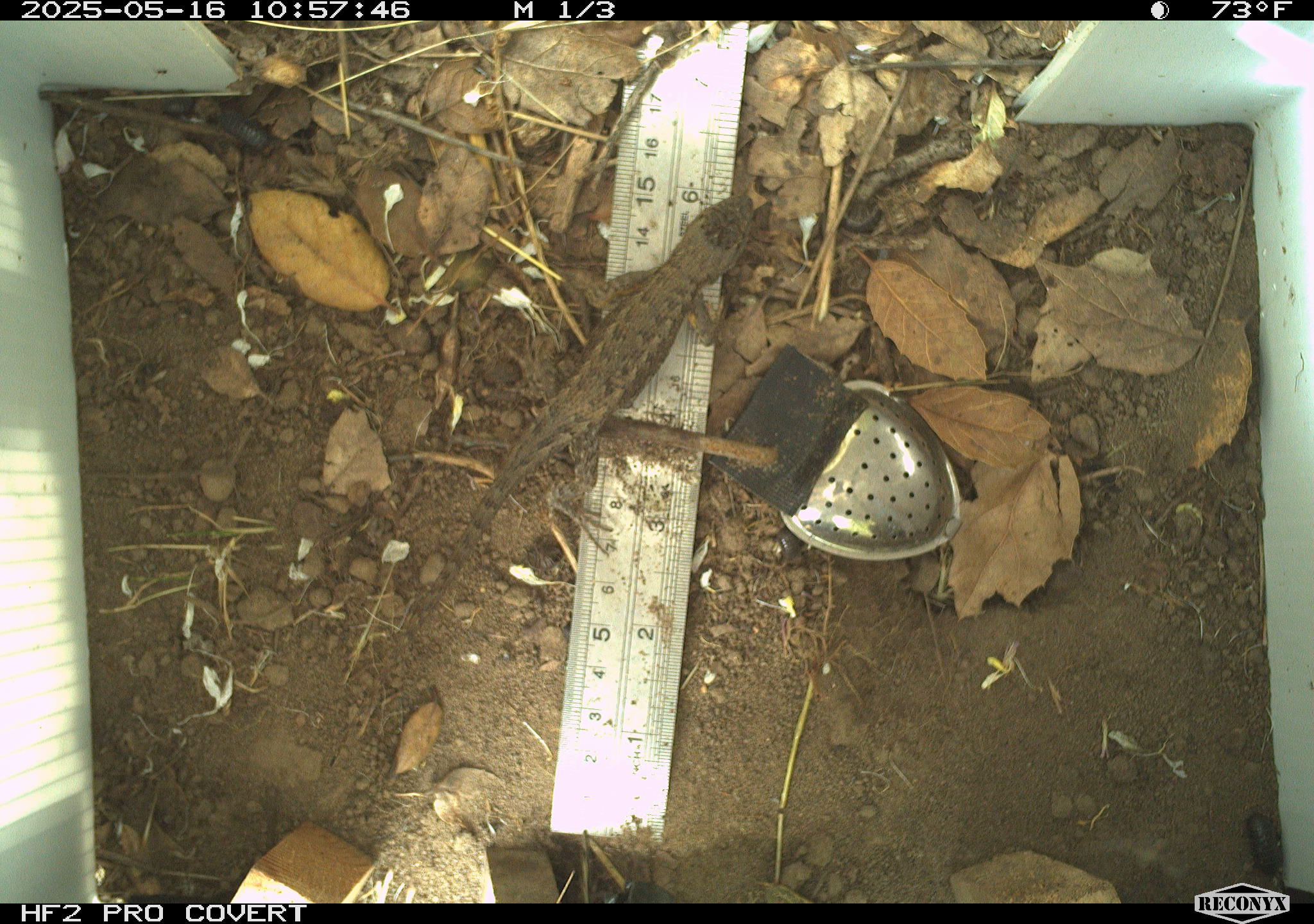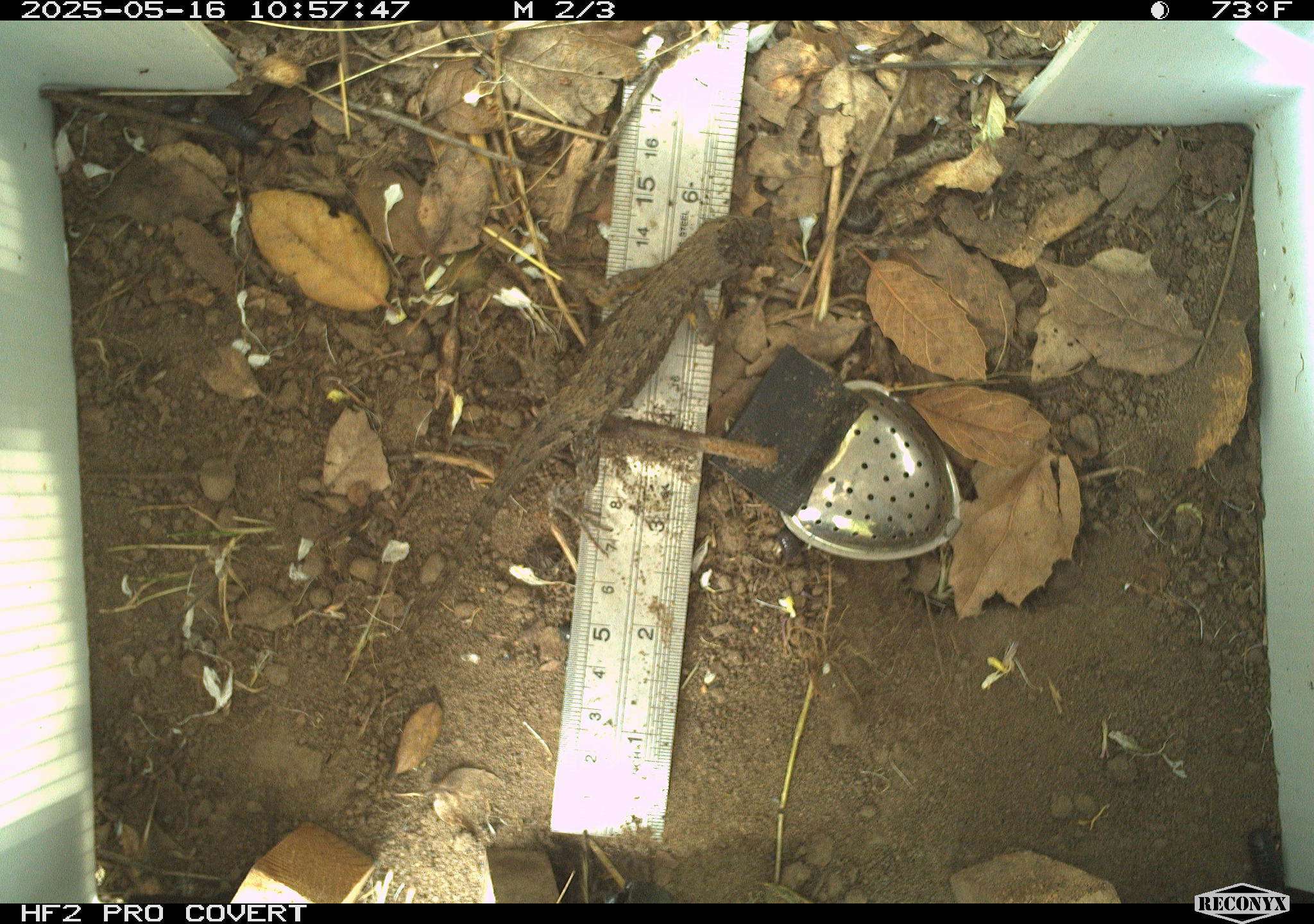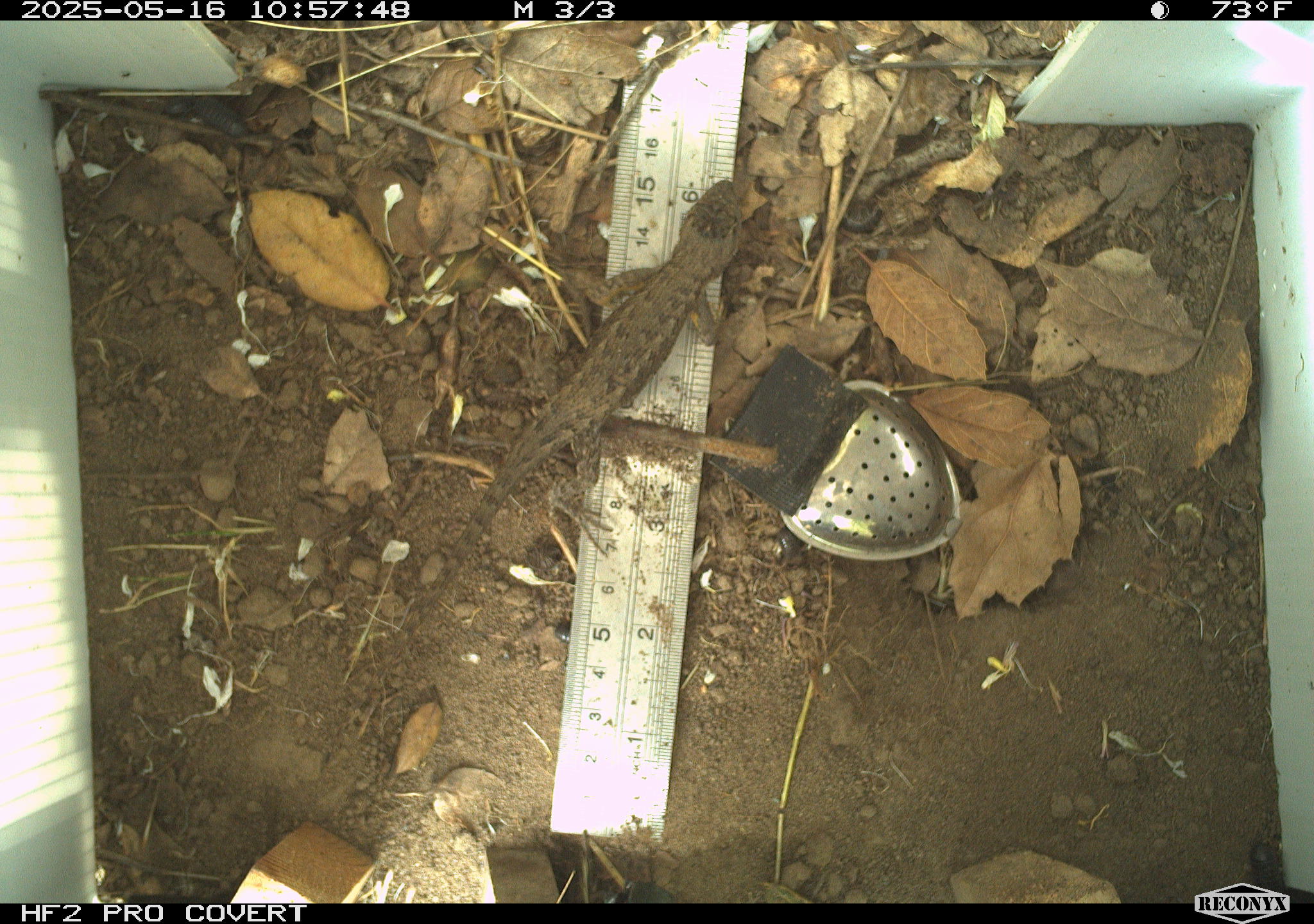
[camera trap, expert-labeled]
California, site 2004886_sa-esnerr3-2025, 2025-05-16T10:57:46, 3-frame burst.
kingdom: Animalia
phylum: Chordata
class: Reptilia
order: Squamata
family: Phrynosomatidae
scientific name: Phrynosomatidae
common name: north american spiny lizards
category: sceloporus/uta species